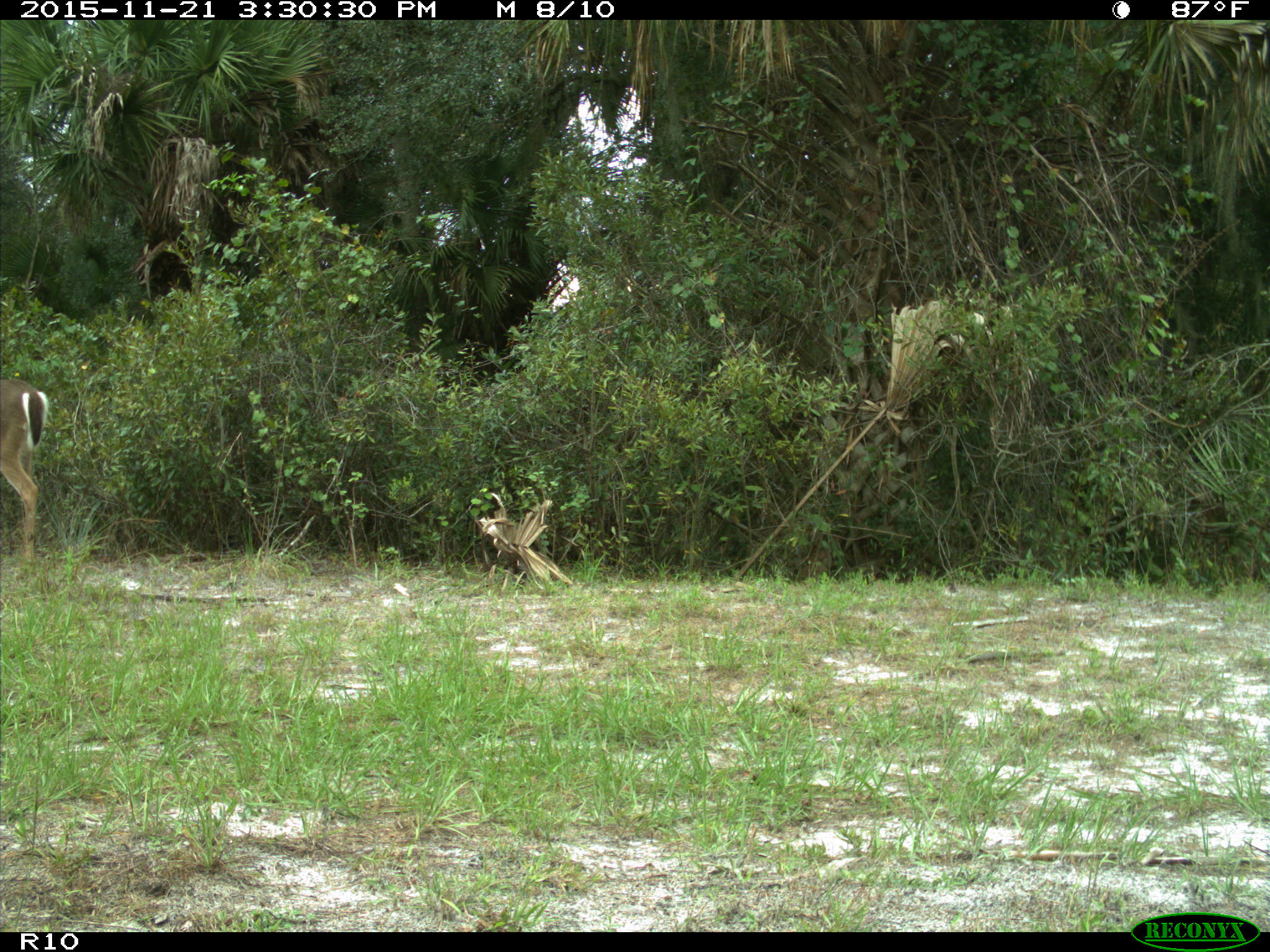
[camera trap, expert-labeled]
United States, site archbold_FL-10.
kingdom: Animalia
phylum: Chordata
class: Mammalia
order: Artiodactyla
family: Cervidae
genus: Odocoileus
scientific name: Odocoileus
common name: deer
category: unidentified deer